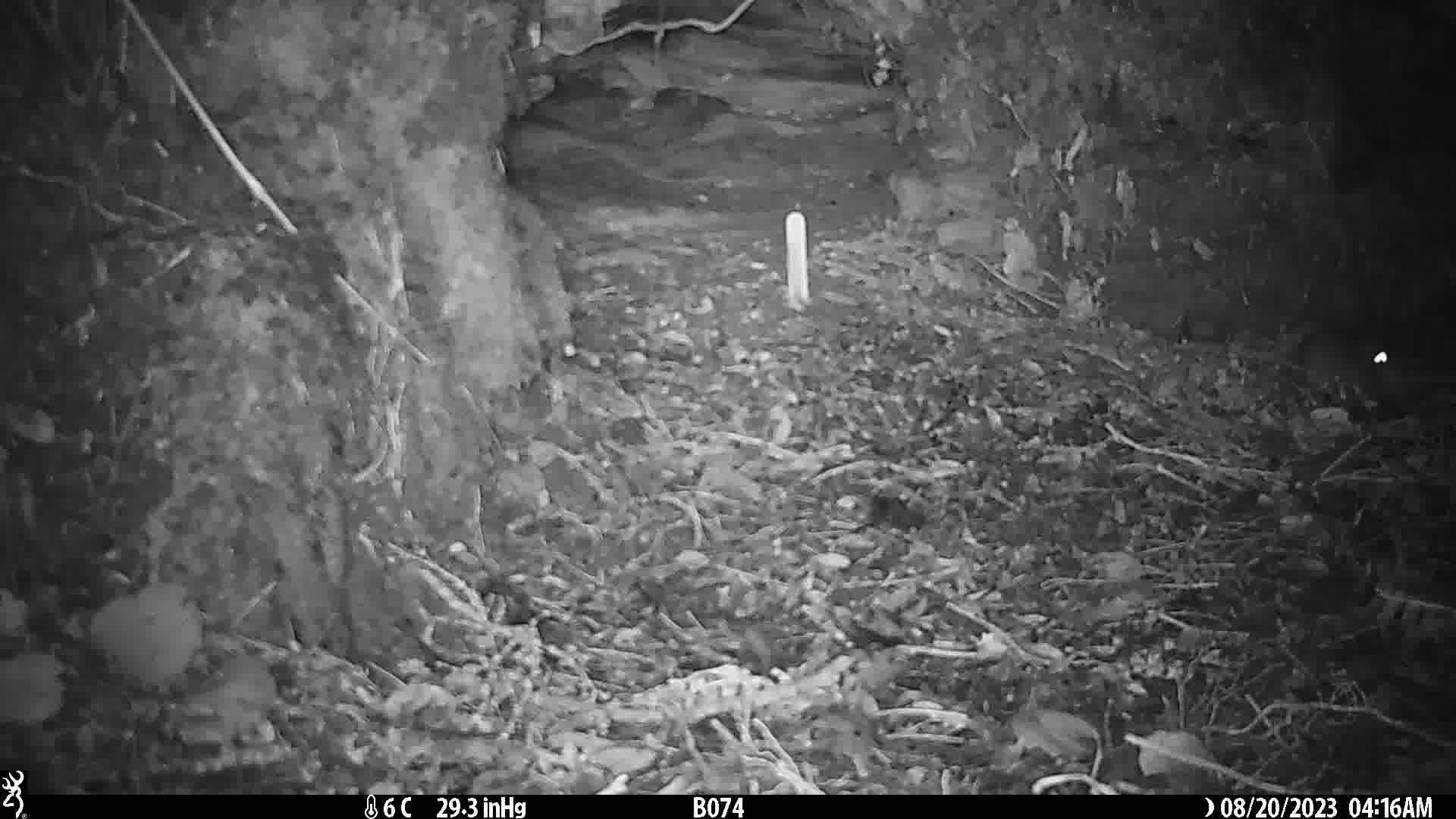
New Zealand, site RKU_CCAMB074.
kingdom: Animalia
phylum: Chordata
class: Mammalia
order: Rodentia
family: Muridae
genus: Rattus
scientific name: Rattus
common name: rat